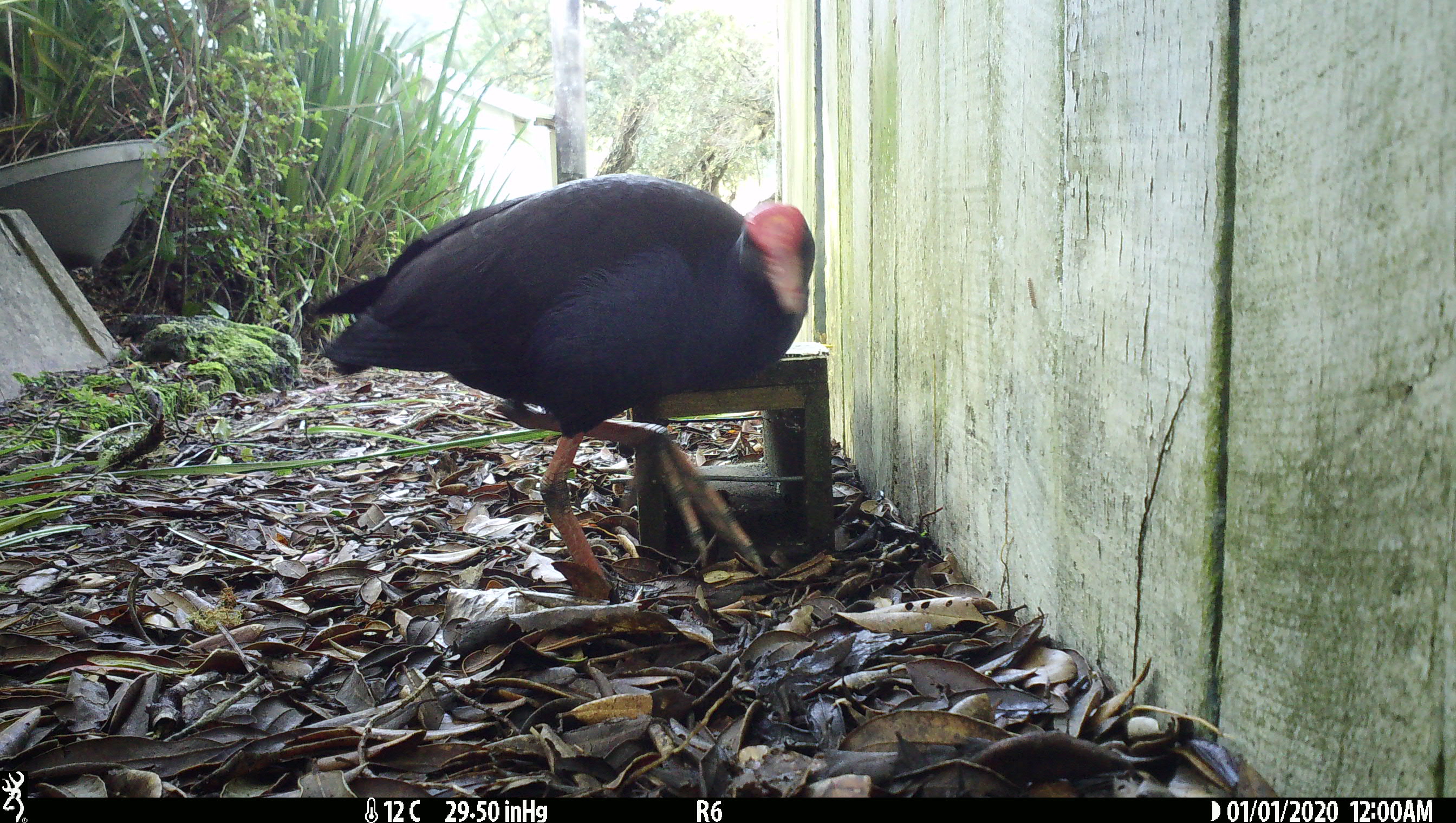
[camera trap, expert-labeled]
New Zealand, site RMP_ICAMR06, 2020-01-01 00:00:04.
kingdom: Animalia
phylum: Chordata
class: Aves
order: Gruiformes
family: Rallidae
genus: Porphyrio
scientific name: Porphyrio melanotus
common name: australasian swamphen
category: pukeko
Pukeko (australasian swamphen) (Porphyrio melanotus).